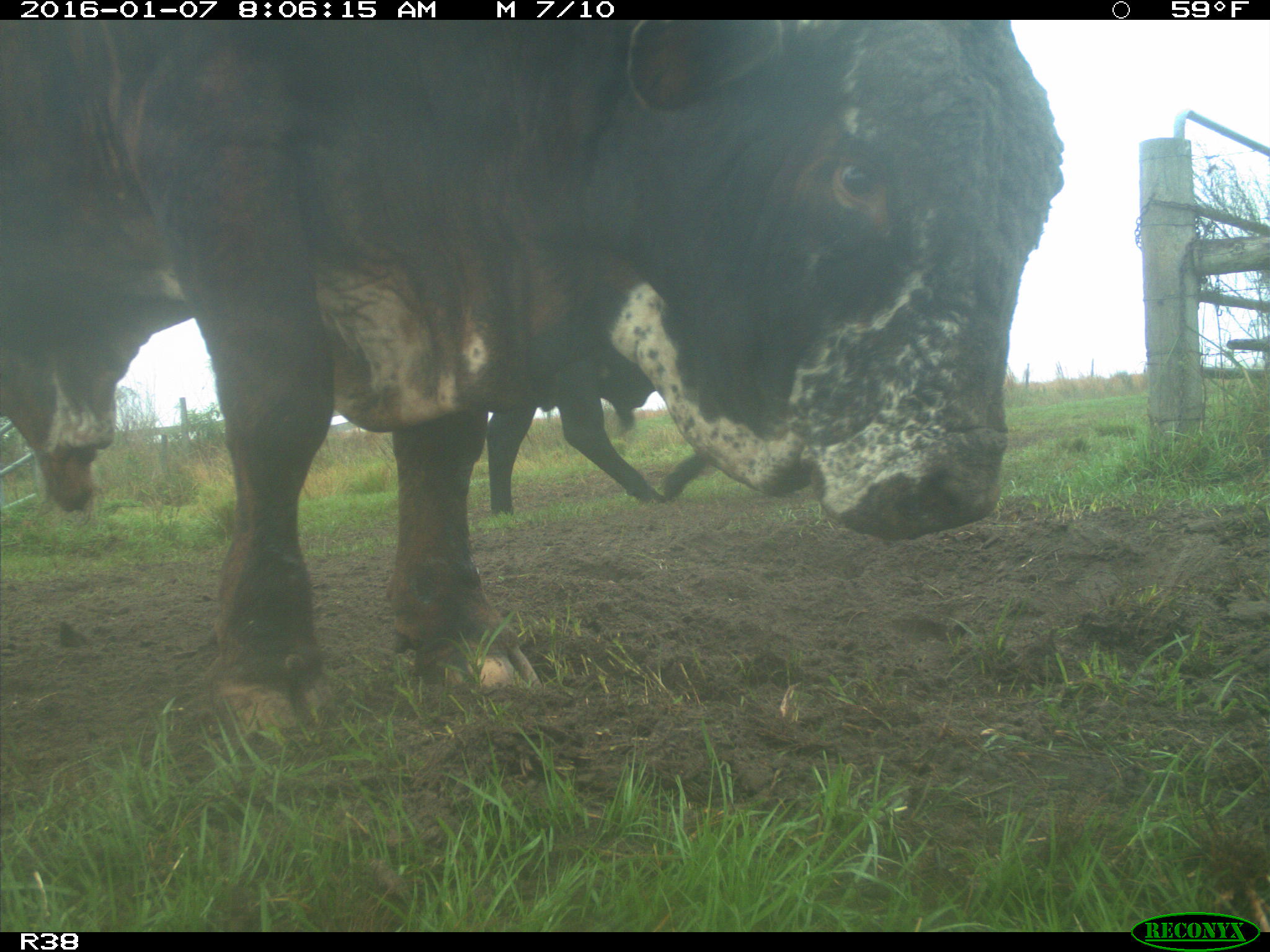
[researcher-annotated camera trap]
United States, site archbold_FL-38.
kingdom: Animalia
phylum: Chordata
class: Mammalia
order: Artiodactyla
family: Bovidae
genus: Bos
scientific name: Bos taurus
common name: domestic cow